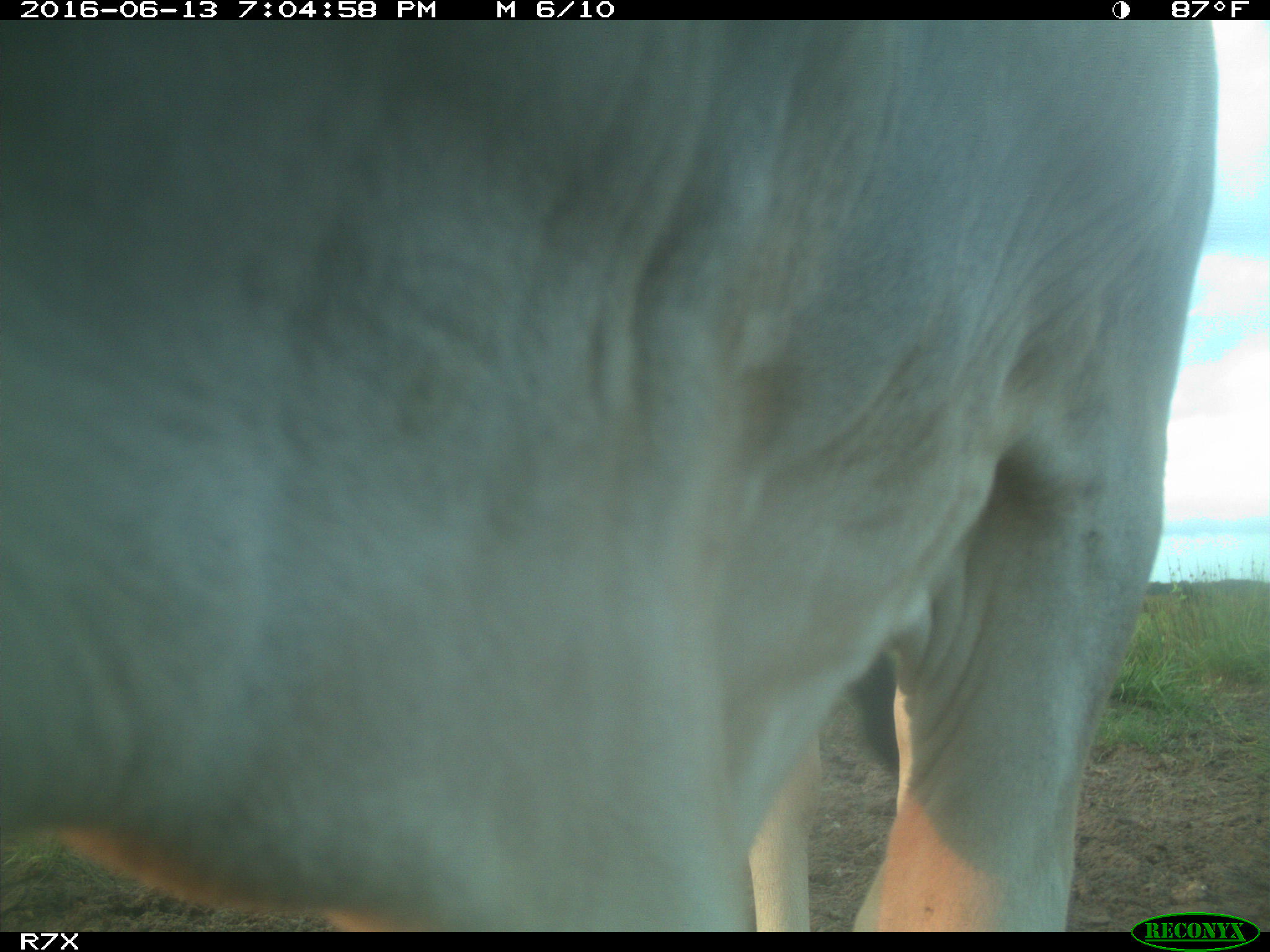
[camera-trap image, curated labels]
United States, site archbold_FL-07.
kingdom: Animalia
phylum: Chordata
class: Mammalia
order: Artiodactyla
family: Bovidae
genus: Bos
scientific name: Bos taurus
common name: domestic cow